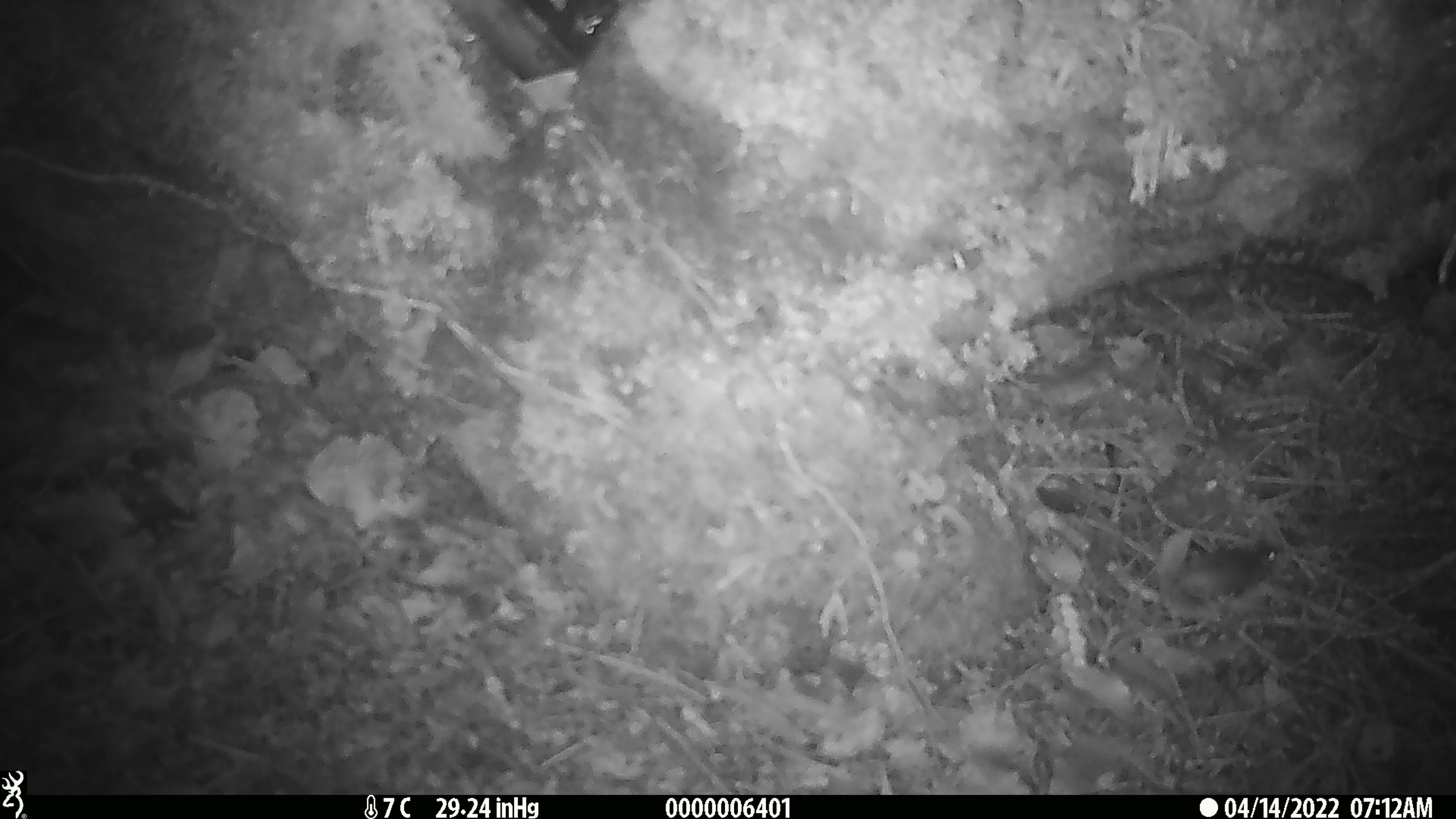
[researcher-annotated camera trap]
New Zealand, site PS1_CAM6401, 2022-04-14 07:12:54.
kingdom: Animalia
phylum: Chordata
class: Mammalia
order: Rodentia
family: Muridae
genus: Mus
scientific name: Mus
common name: mouse